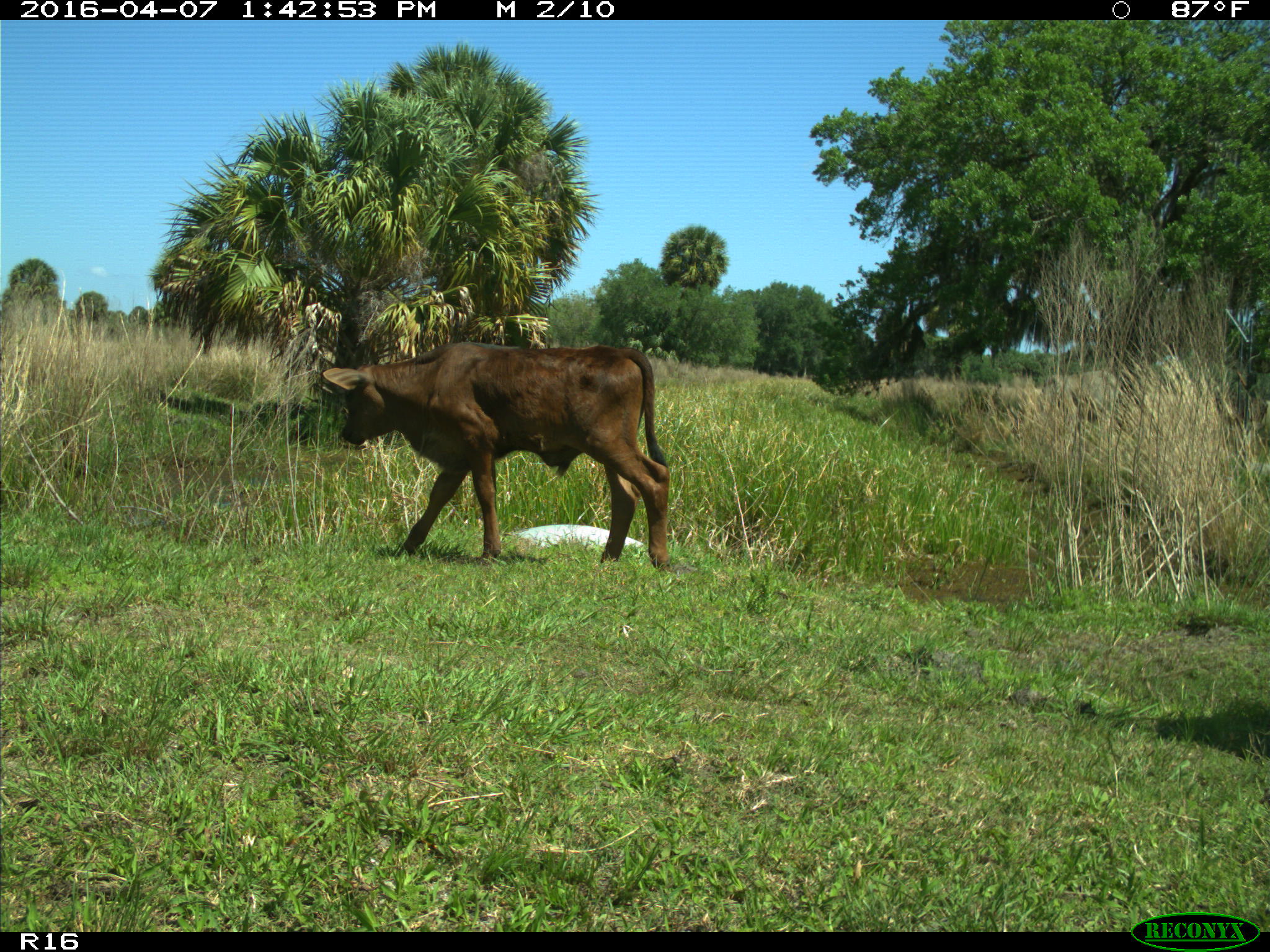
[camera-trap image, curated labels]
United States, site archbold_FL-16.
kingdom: Animalia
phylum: Chordata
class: Mammalia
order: Artiodactyla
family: Bovidae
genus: Bos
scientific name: Bos taurus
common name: domestic cow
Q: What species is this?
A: Bos taurus (domestic cow).